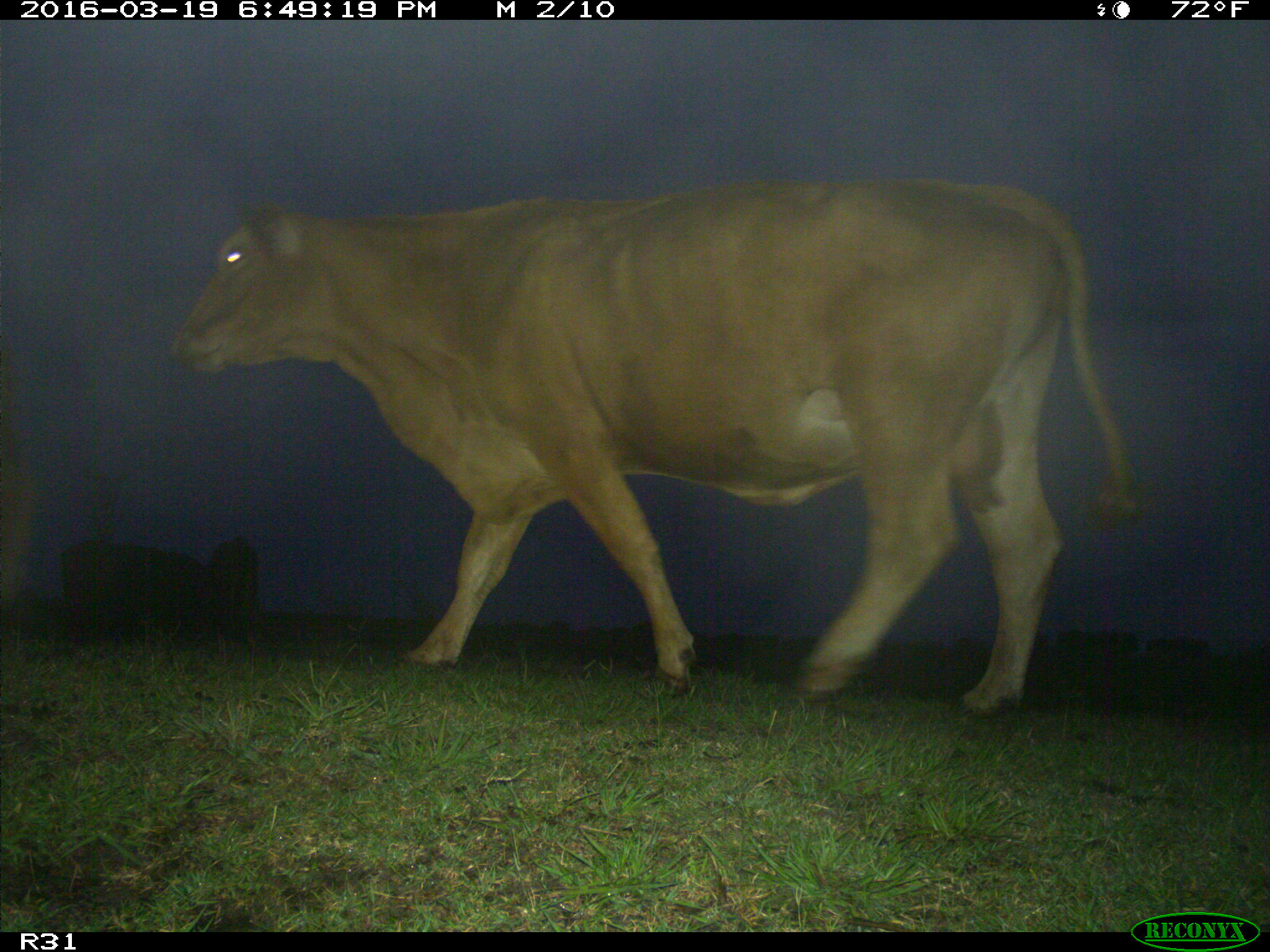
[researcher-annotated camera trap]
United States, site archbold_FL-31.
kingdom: Animalia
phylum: Chordata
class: Mammalia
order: Artiodactyla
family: Bovidae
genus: Bos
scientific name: Bos taurus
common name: domestic cow